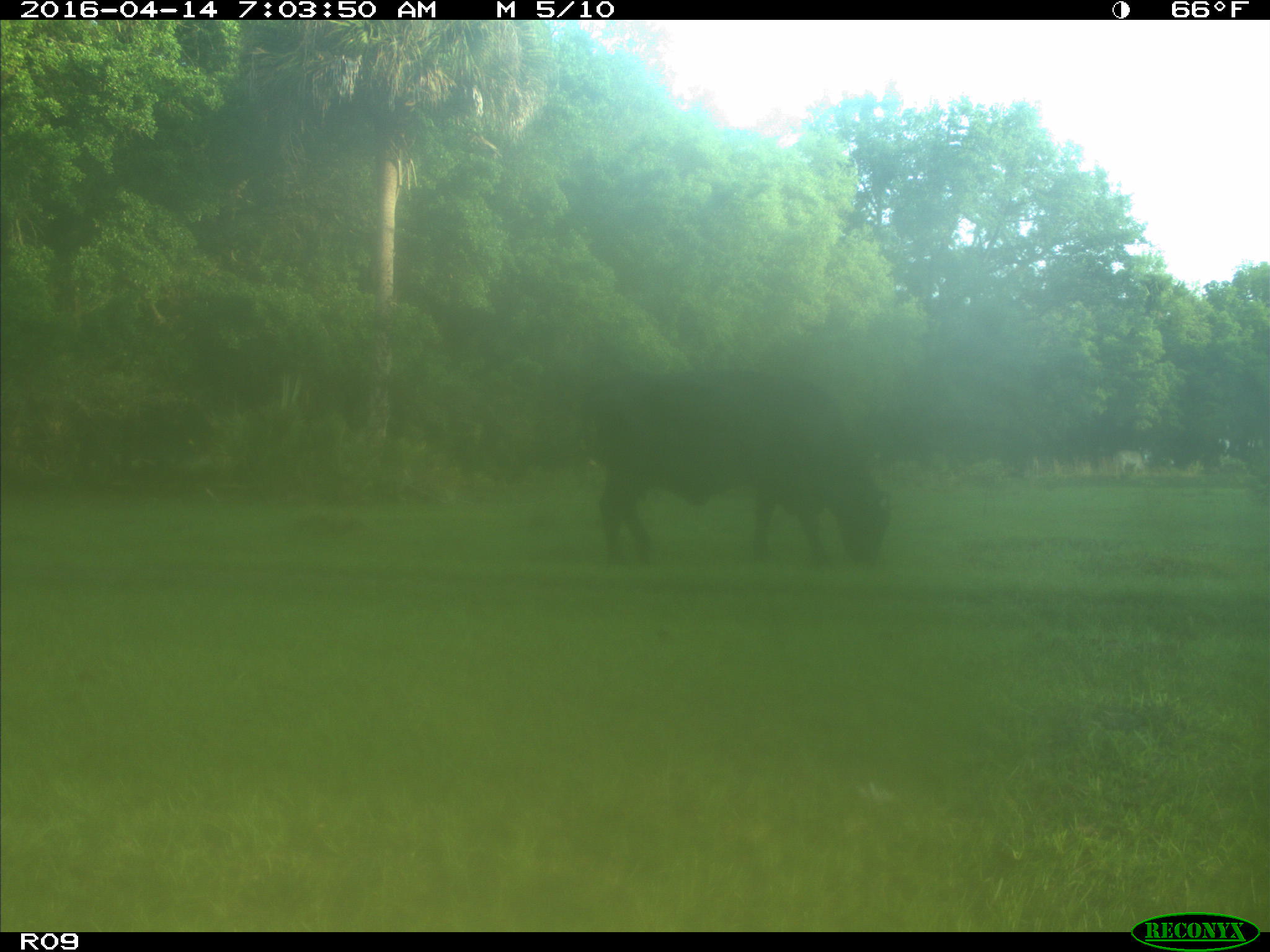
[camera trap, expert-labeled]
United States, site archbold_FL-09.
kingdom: Animalia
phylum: Chordata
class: Mammalia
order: Artiodactyla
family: Bovidae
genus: Bos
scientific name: Bos taurus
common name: domestic cow